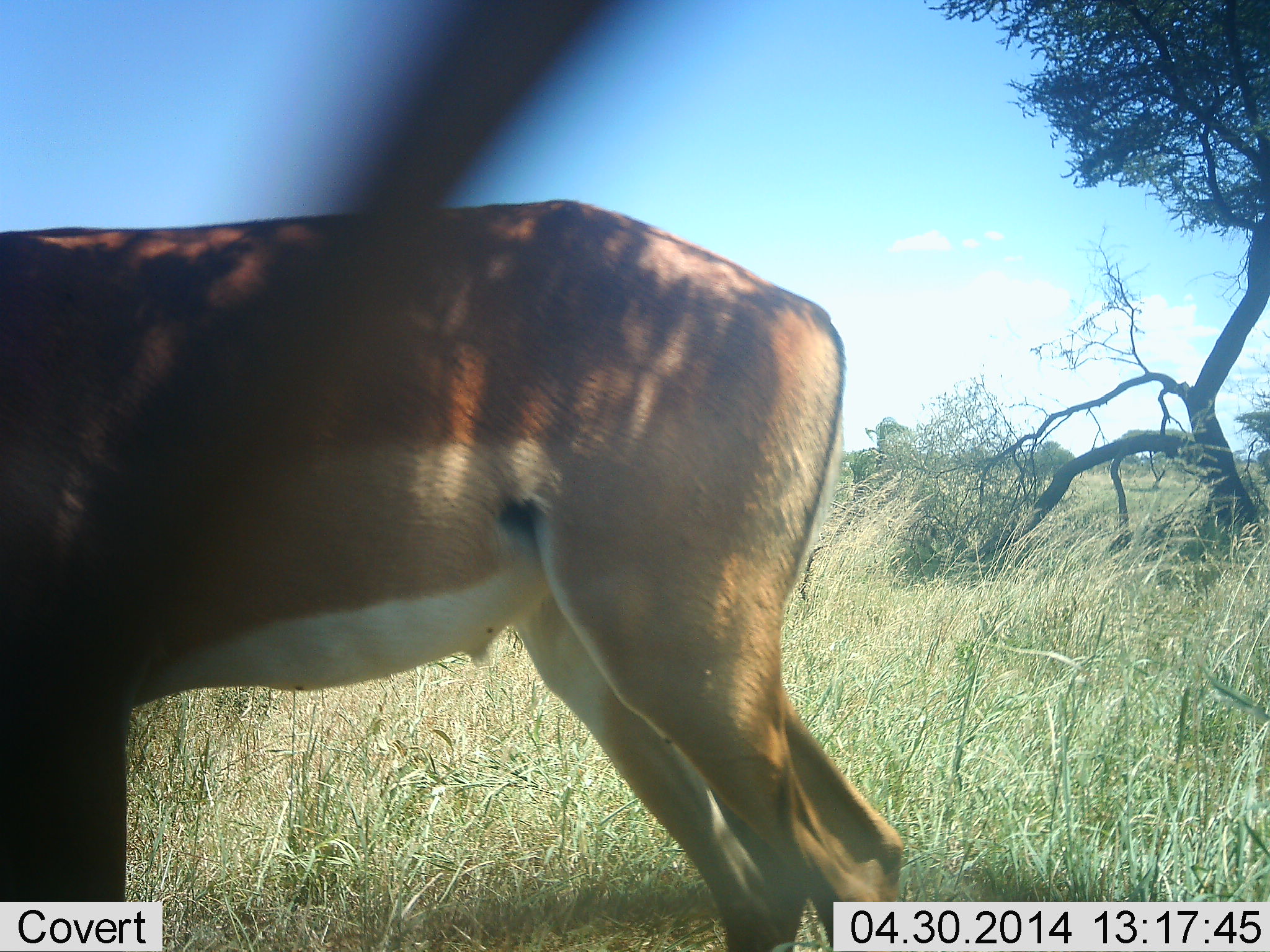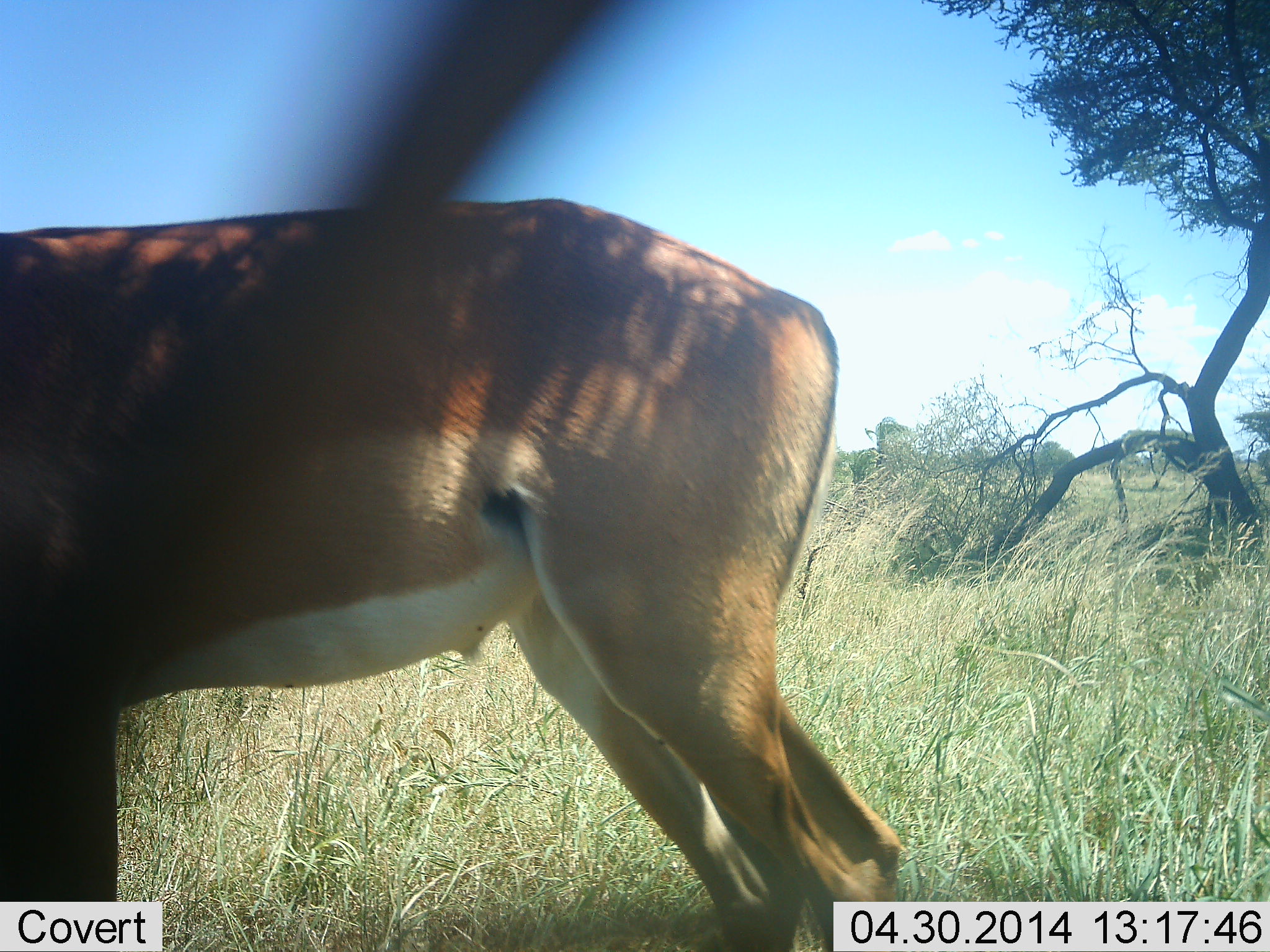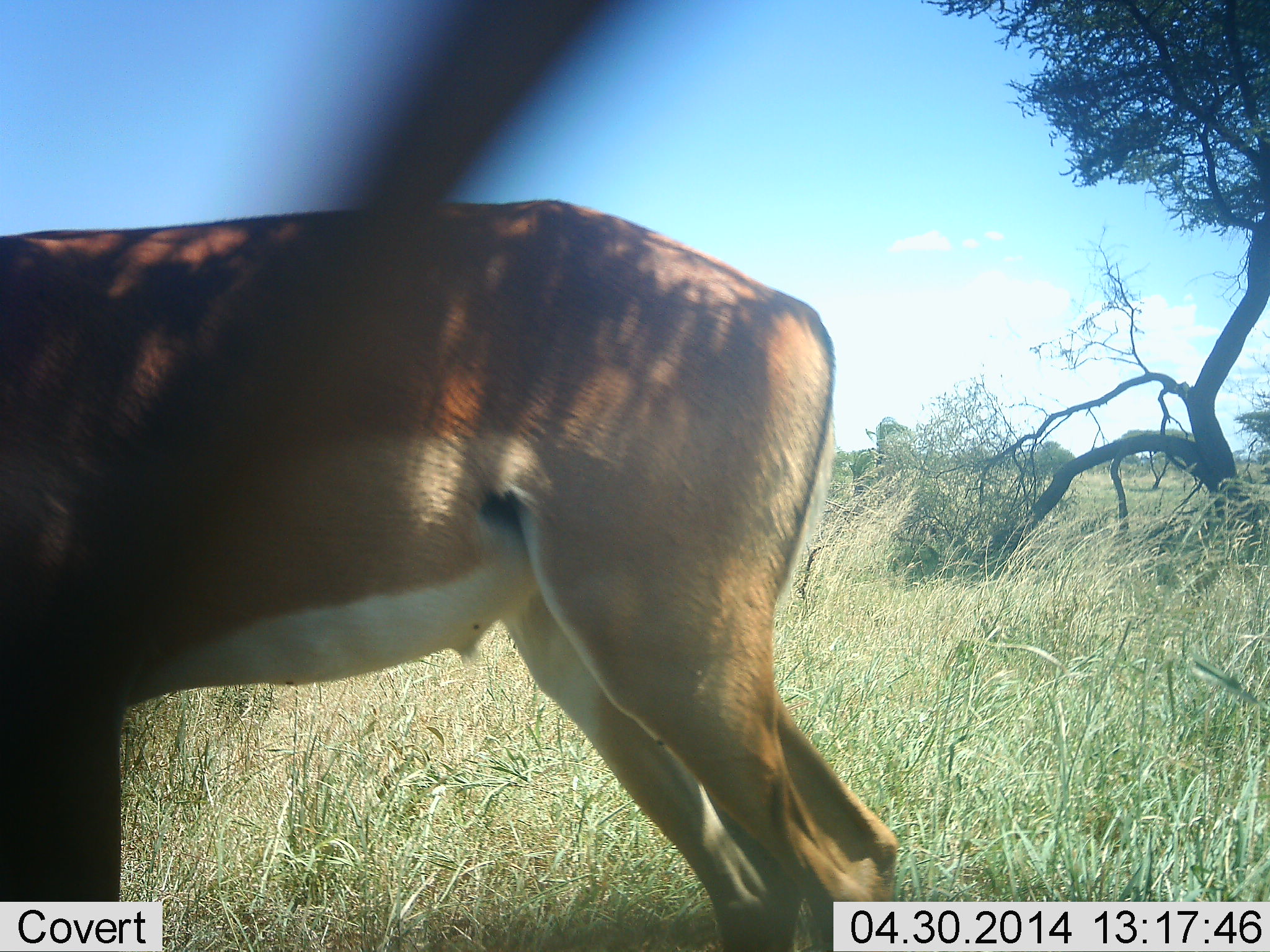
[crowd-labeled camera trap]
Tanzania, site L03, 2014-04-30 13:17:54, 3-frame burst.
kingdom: Animalia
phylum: Chordata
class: Mammalia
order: Artiodactyla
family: Bovidae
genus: Aepyceros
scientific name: Aepyceros melampus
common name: impala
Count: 1.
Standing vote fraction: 90%.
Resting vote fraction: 0%.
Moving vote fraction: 0%.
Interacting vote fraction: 0%.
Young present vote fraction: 0%.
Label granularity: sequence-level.